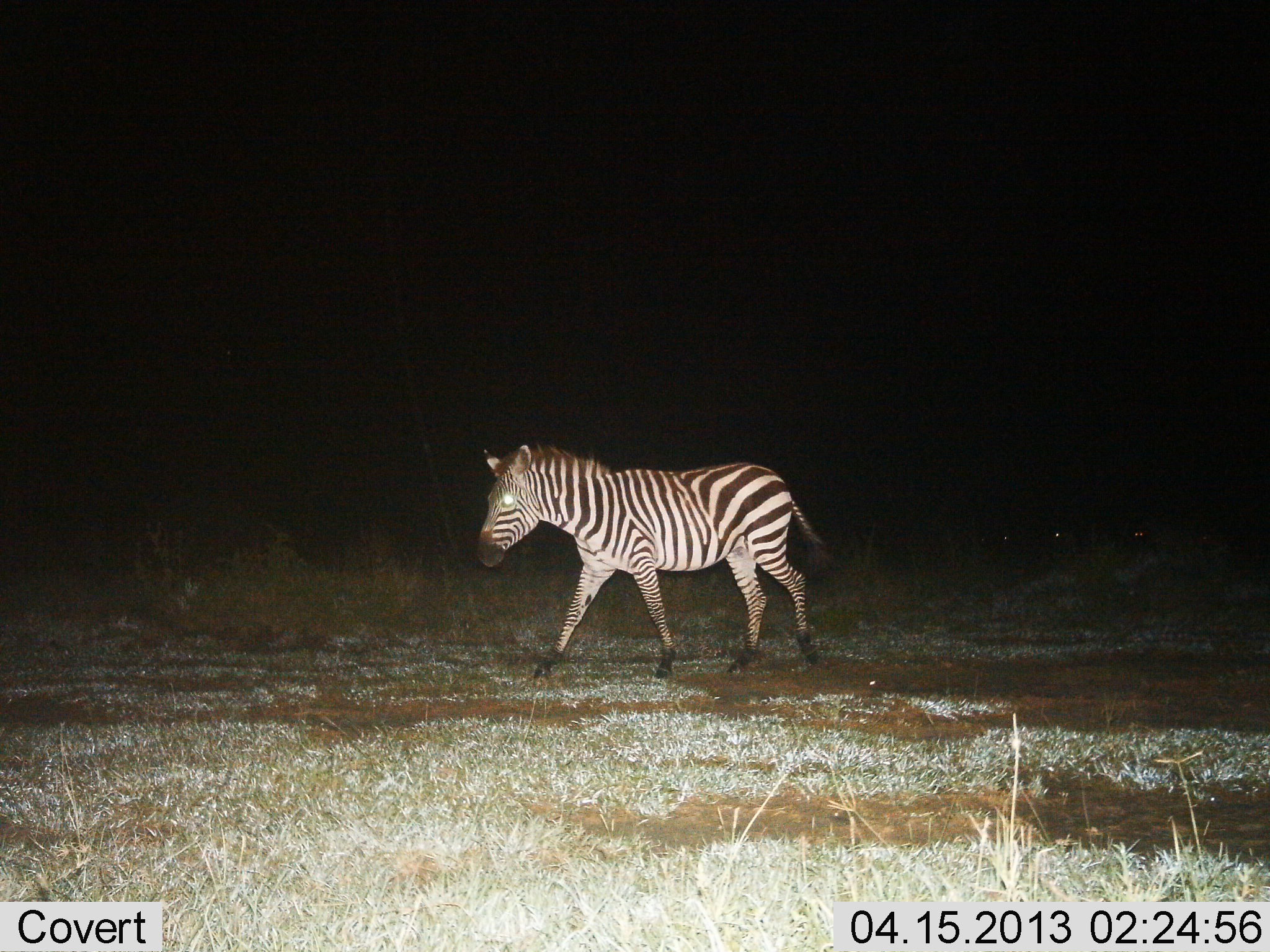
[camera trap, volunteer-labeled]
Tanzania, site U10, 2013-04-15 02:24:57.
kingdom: Animalia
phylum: Chordata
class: Mammalia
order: Perissodactyla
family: Equidae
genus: Equus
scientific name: Equus quagga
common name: plains zebra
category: zebra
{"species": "zebra (plains zebra) (Equus quagga)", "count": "1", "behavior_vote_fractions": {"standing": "9%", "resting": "5%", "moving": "95%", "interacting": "0%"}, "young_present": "0%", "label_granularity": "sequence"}